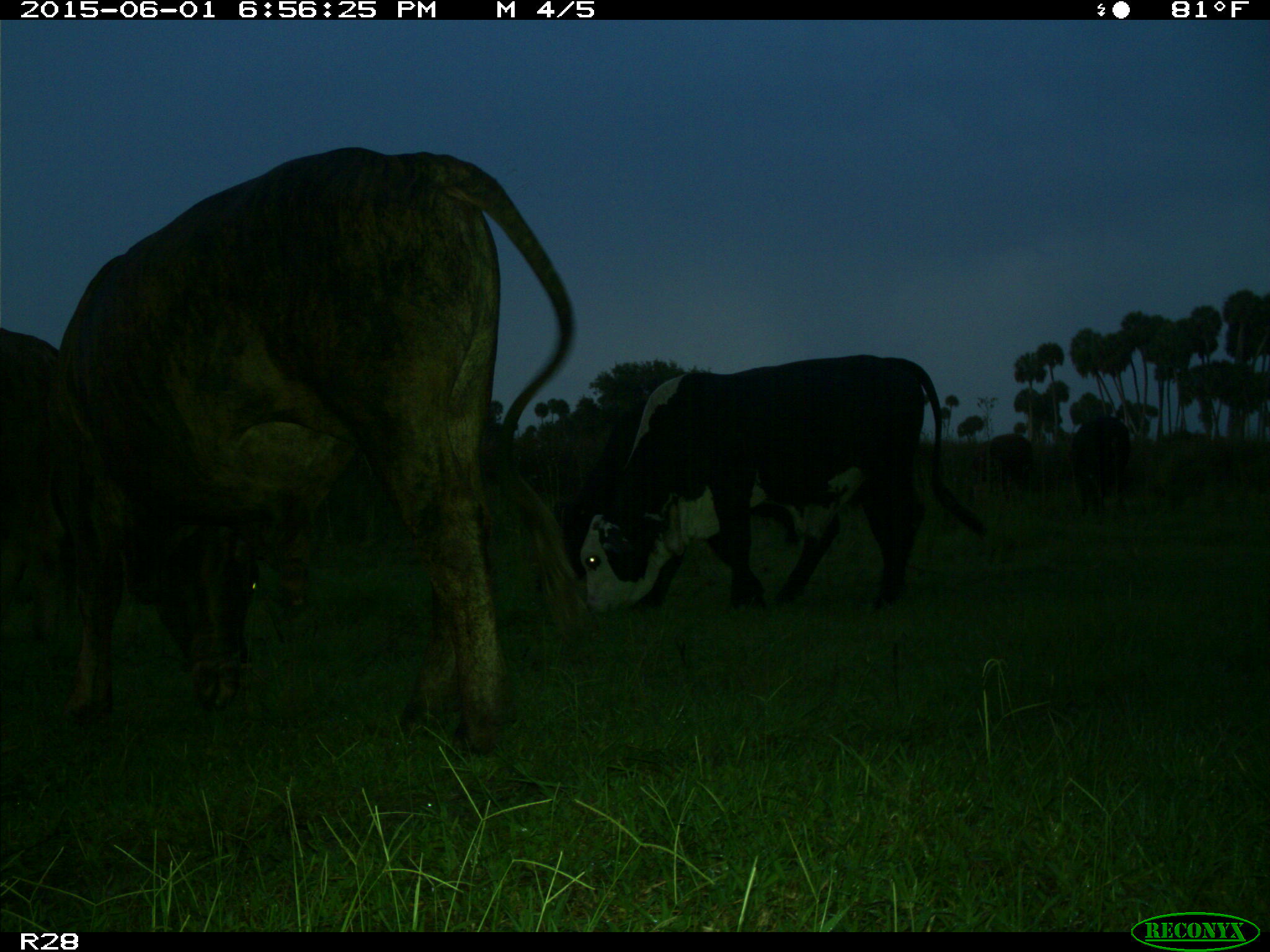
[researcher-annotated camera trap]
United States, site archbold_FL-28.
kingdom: Animalia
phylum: Chordata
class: Mammalia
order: Artiodactyla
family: Bovidae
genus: Bos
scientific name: Bos taurus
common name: domestic cow